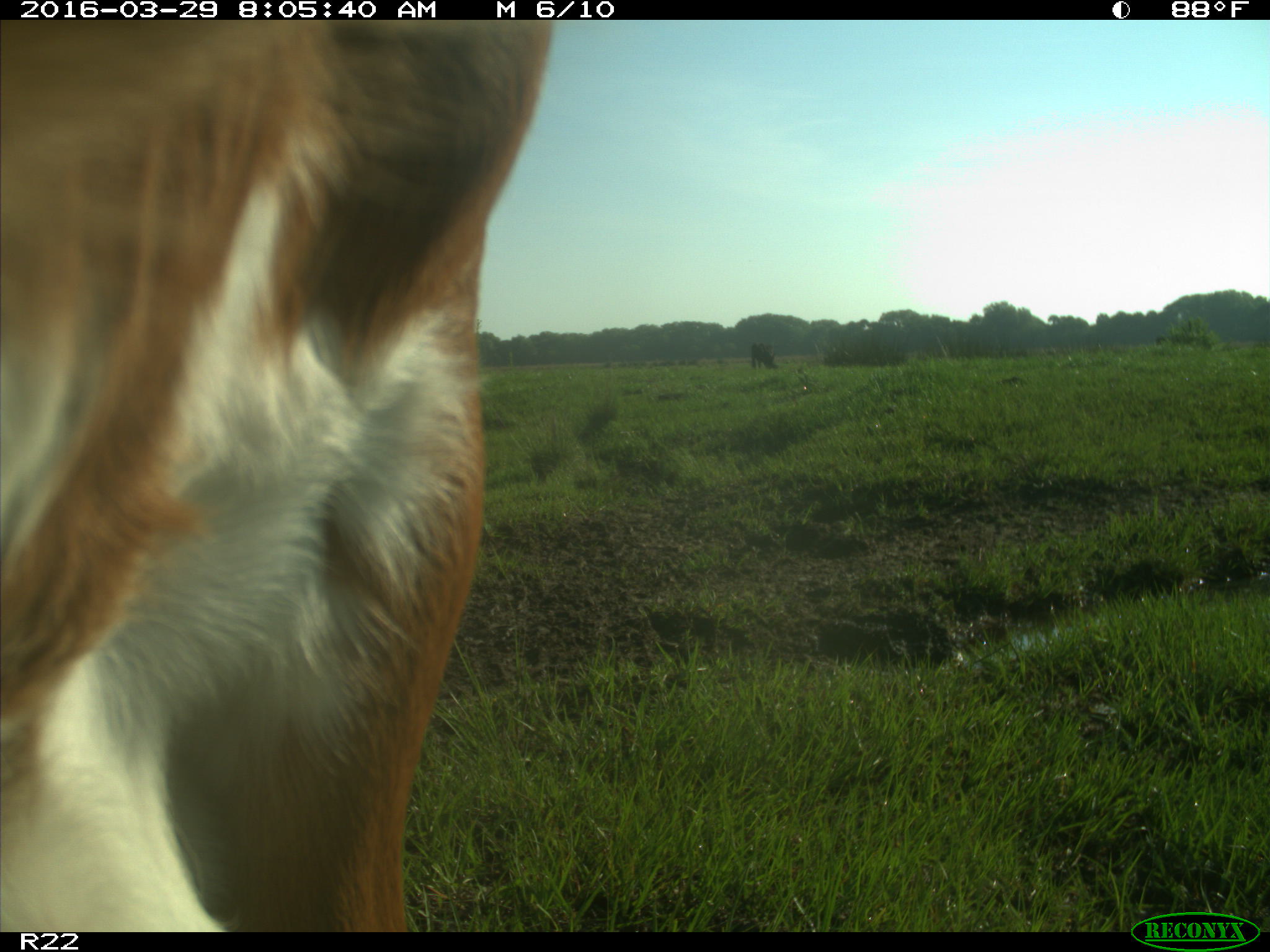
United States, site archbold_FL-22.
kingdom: Animalia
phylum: Chordata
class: Mammalia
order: Artiodactyla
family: Bovidae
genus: Bos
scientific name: Bos taurus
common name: domestic cow